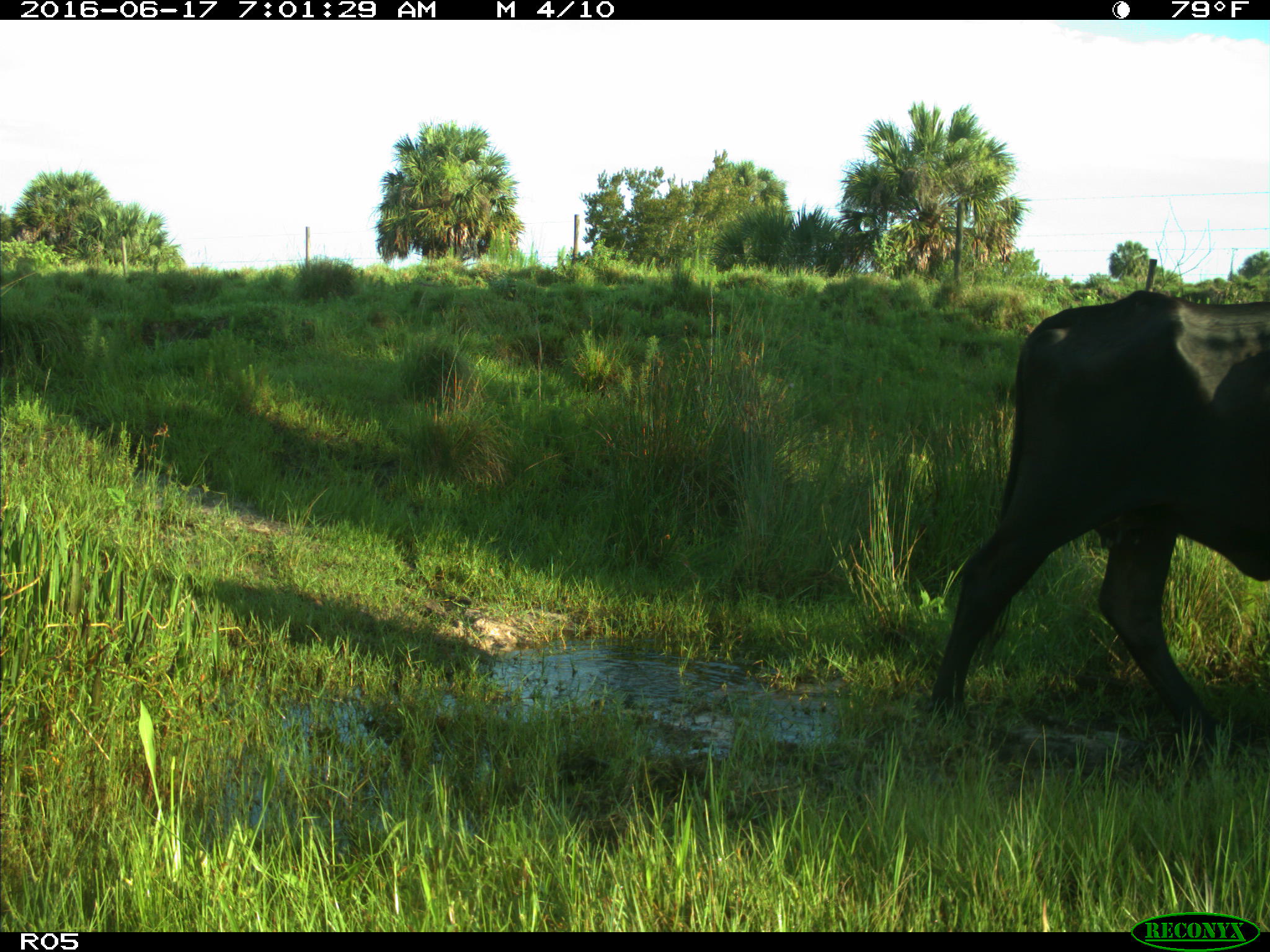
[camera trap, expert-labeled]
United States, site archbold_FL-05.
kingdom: Animalia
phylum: Chordata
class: Mammalia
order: Artiodactyla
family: Bovidae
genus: Bos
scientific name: Bos taurus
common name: domestic cow